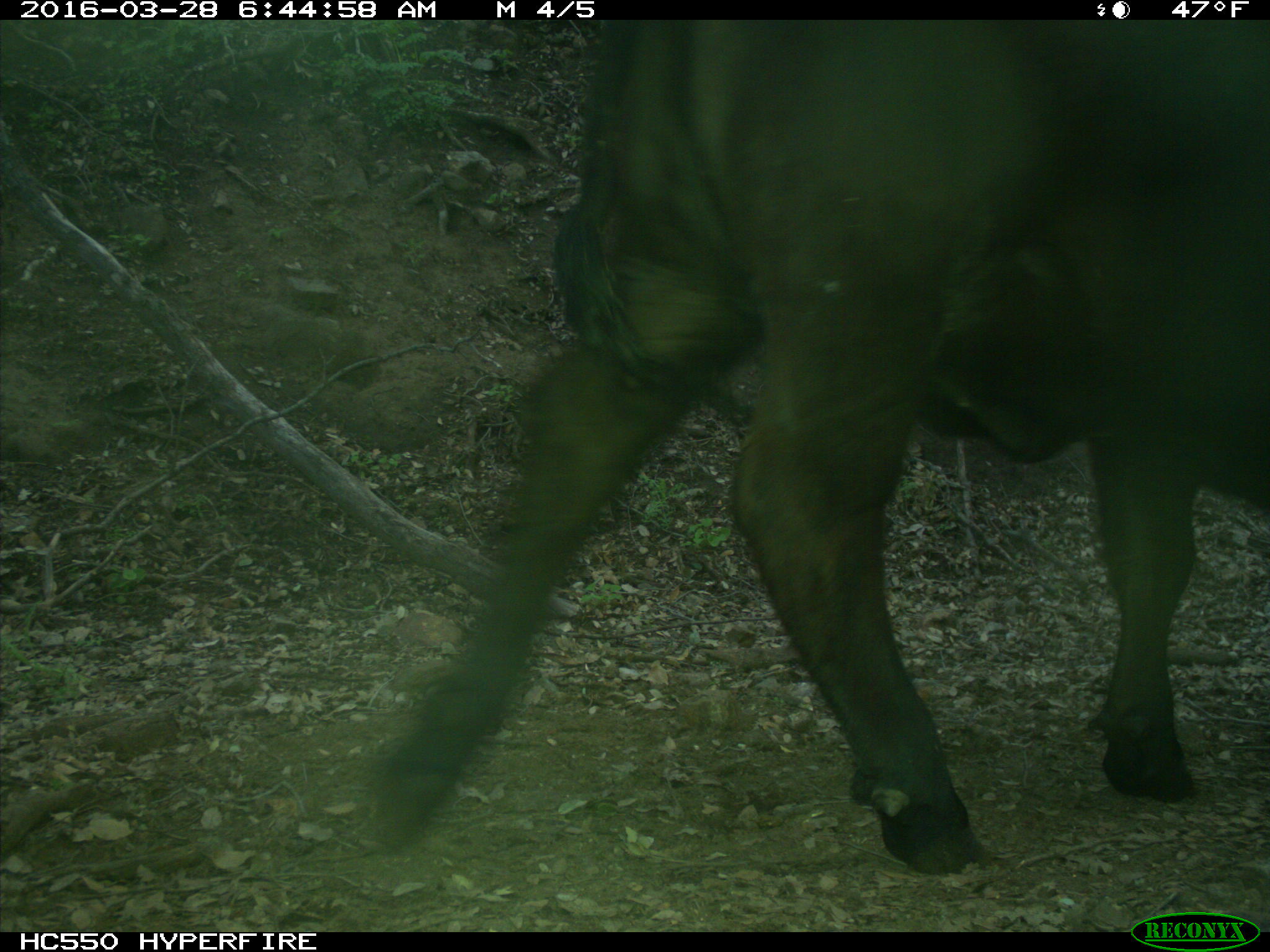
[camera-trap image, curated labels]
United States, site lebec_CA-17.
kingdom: Animalia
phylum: Chordata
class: Mammalia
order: Artiodactyla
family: Bovidae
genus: Bos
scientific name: Bos taurus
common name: domestic cow